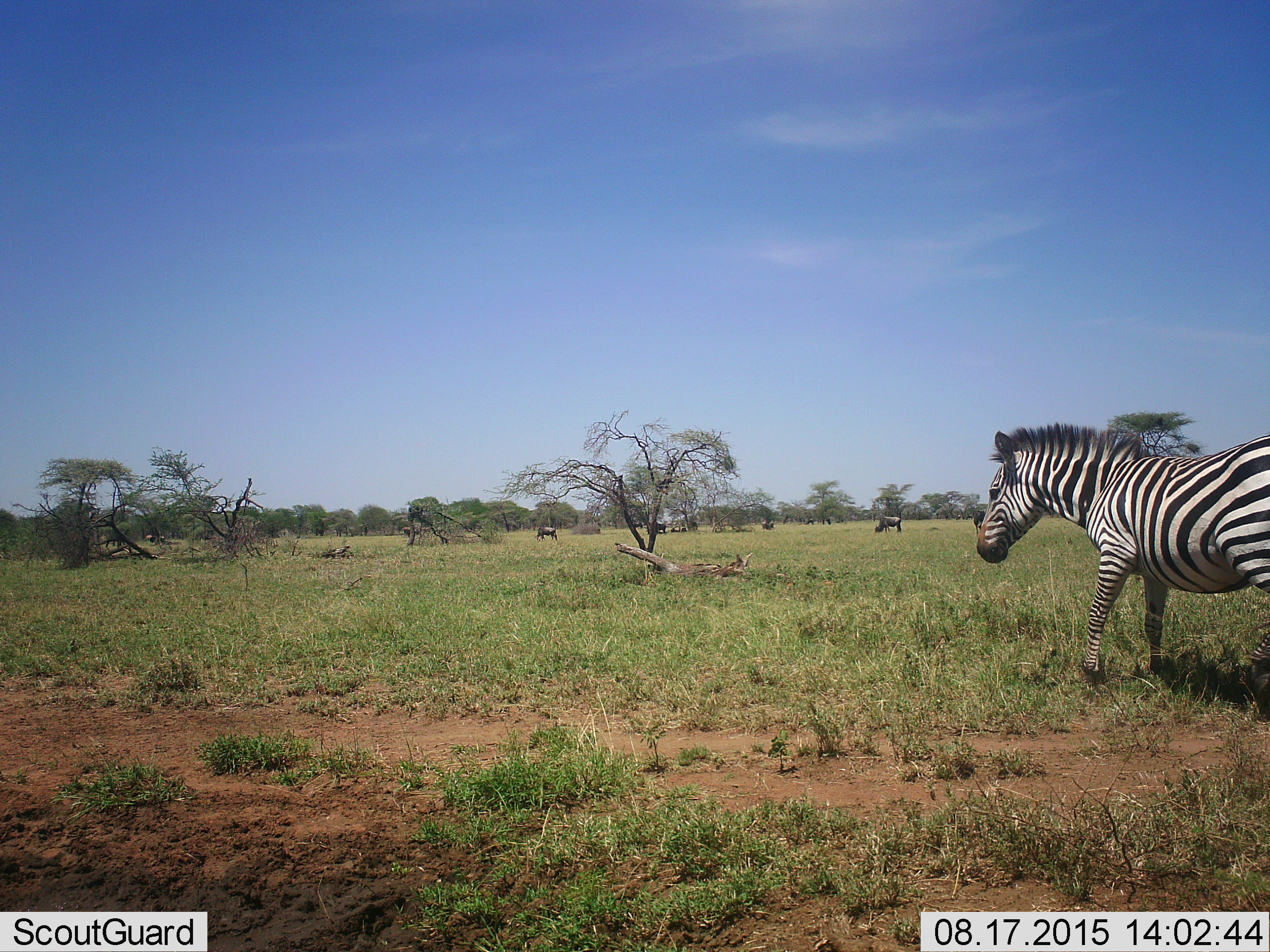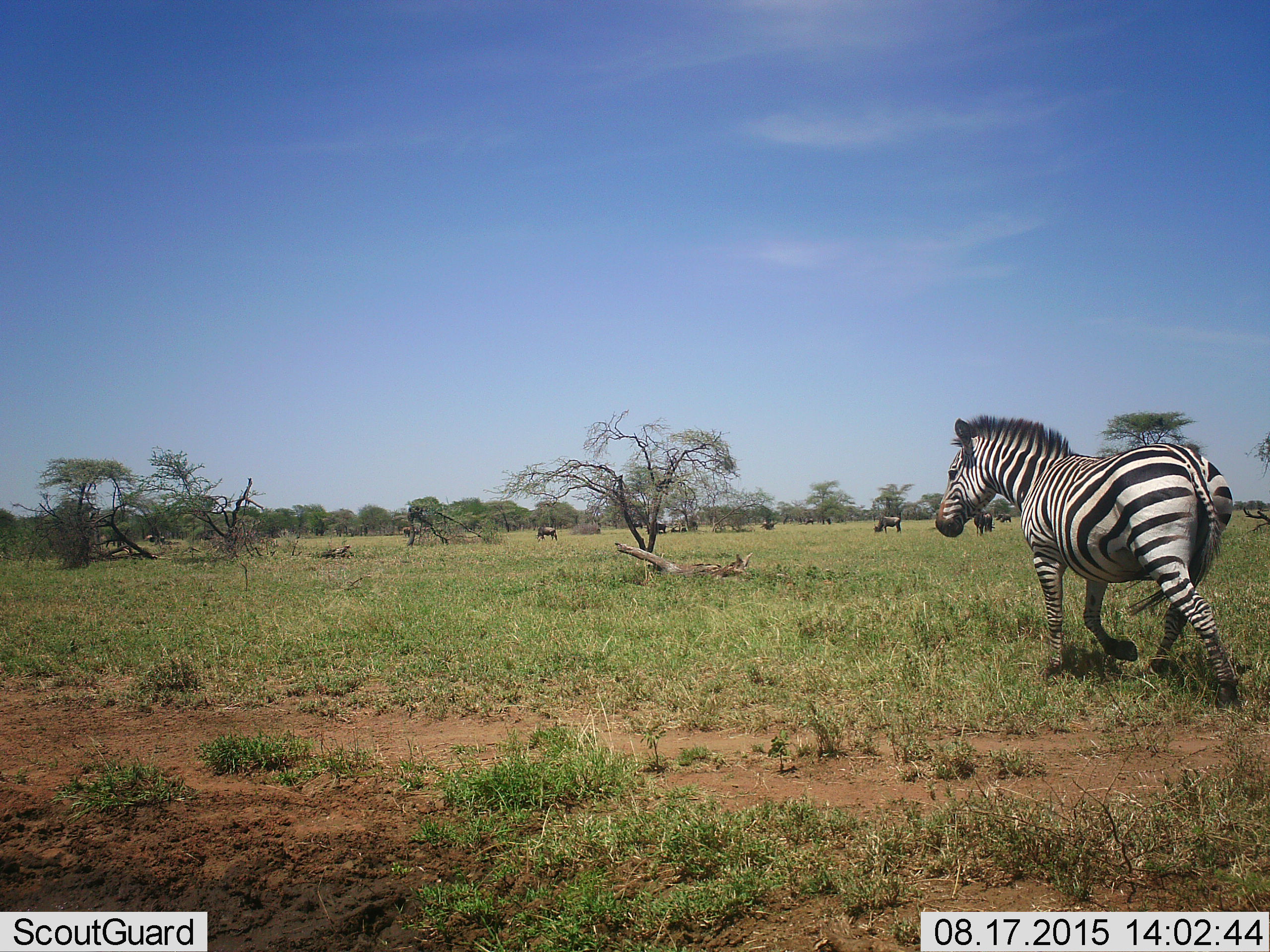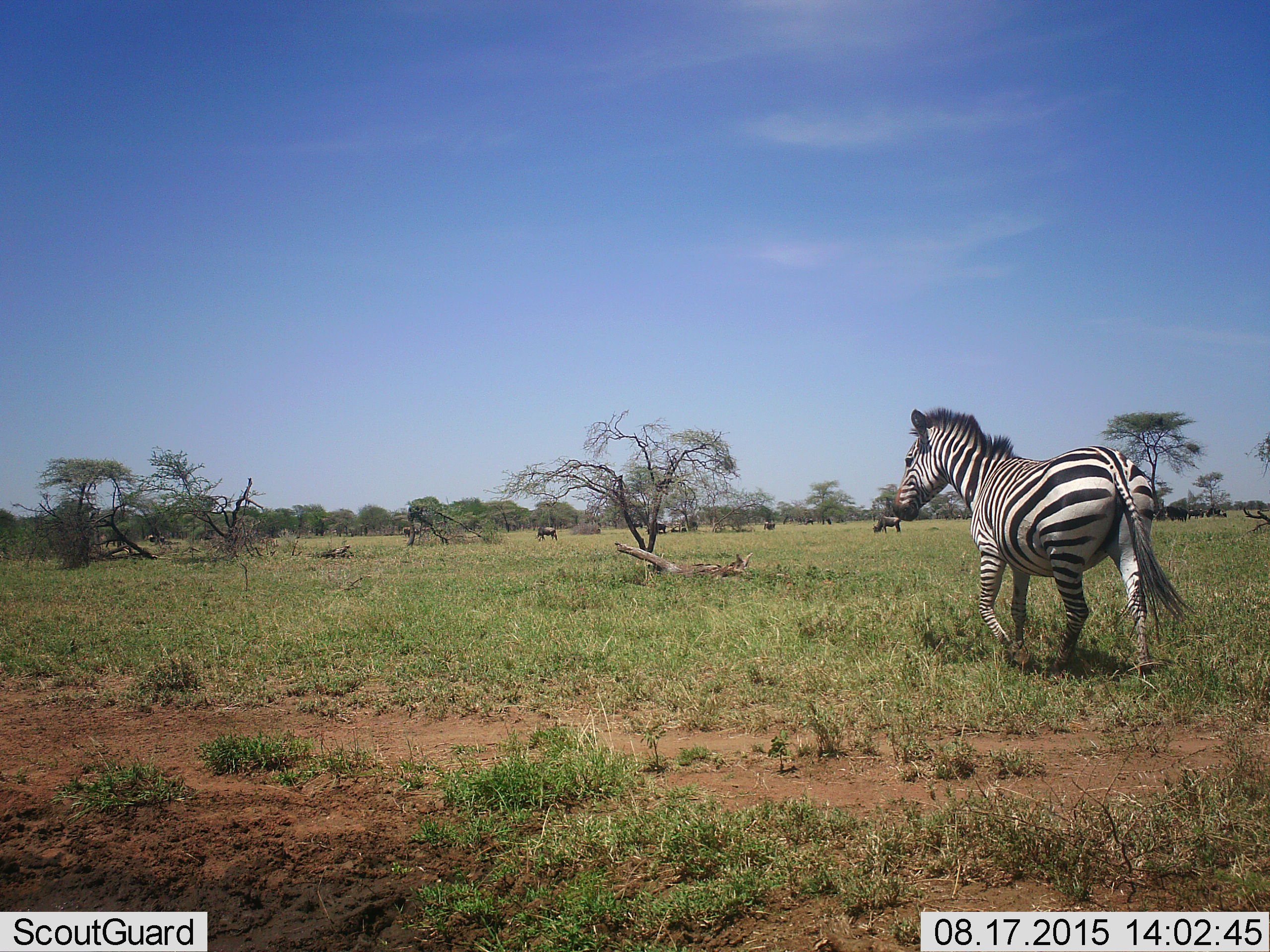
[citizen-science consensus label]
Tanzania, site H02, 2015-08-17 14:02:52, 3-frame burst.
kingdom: Animalia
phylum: Chordata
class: Mammalia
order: Artiodactyla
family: Bovidae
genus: Connochaetes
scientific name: Connochaetes taurinus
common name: blue wildebeest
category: wildebeest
Wildebeest (blue wildebeest) (Connochaetes taurinus), count 7. Behavior (volunteer vote fractions): standing 57%, resting 14%, moving 14%, interacting 0%. Young present (vote fraction): 0%. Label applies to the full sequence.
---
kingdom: Animalia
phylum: Chordata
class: Mammalia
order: Perissodactyla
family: Equidae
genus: Equus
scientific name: Equus quagga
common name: plains zebra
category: zebra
Zebra (plains zebra) (Equus quagga), count 1. Behavior (volunteer vote fractions): standing 30%, resting 0%, moving 80%, interacting 0%. Young present (vote fraction): 0%. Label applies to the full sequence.